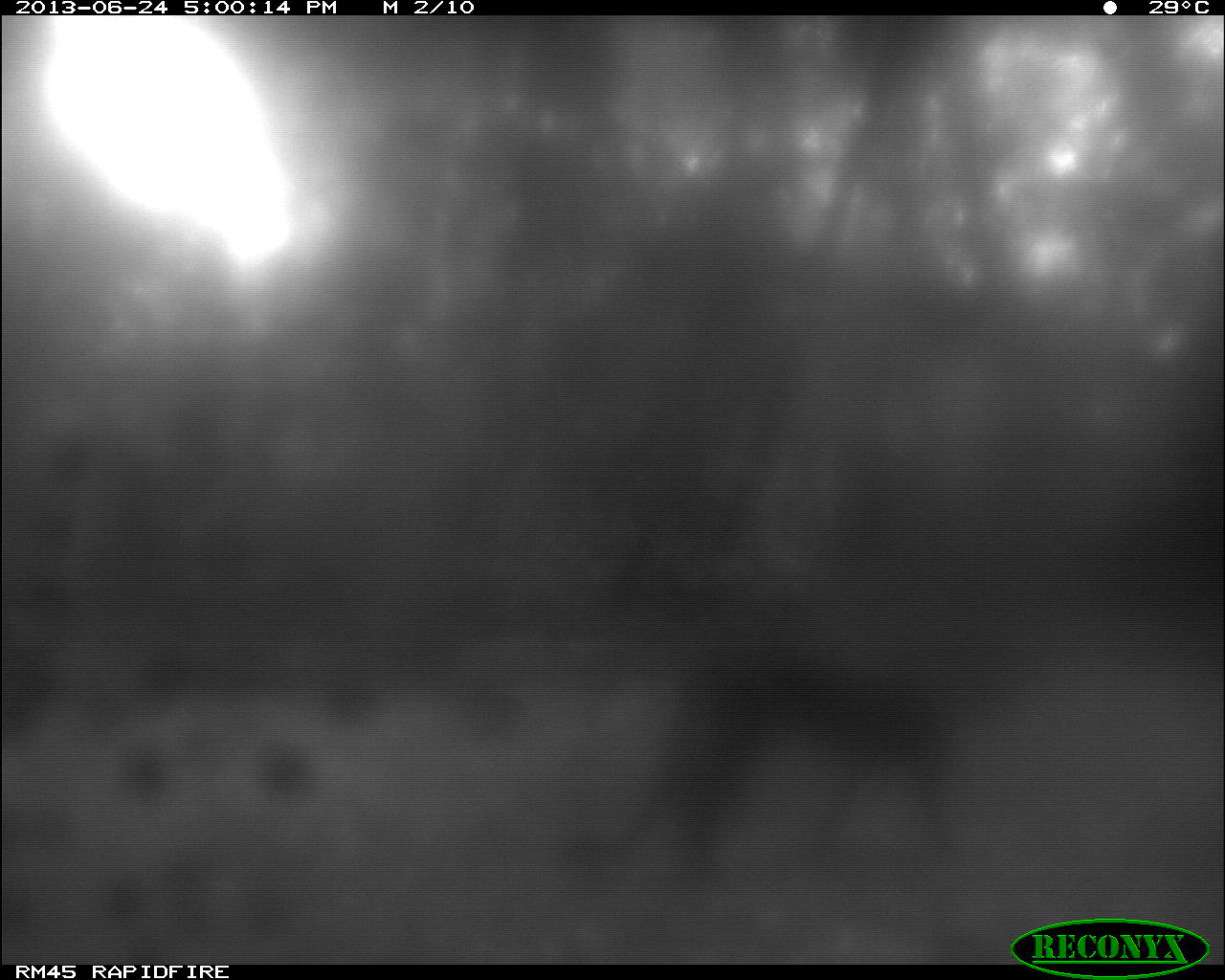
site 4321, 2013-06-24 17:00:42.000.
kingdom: Animalia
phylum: Chordata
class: Mammalia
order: Carnivora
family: Felidae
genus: Puma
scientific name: Puma concolor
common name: mountain lion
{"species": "Puma concolor (mountain lion)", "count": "1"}